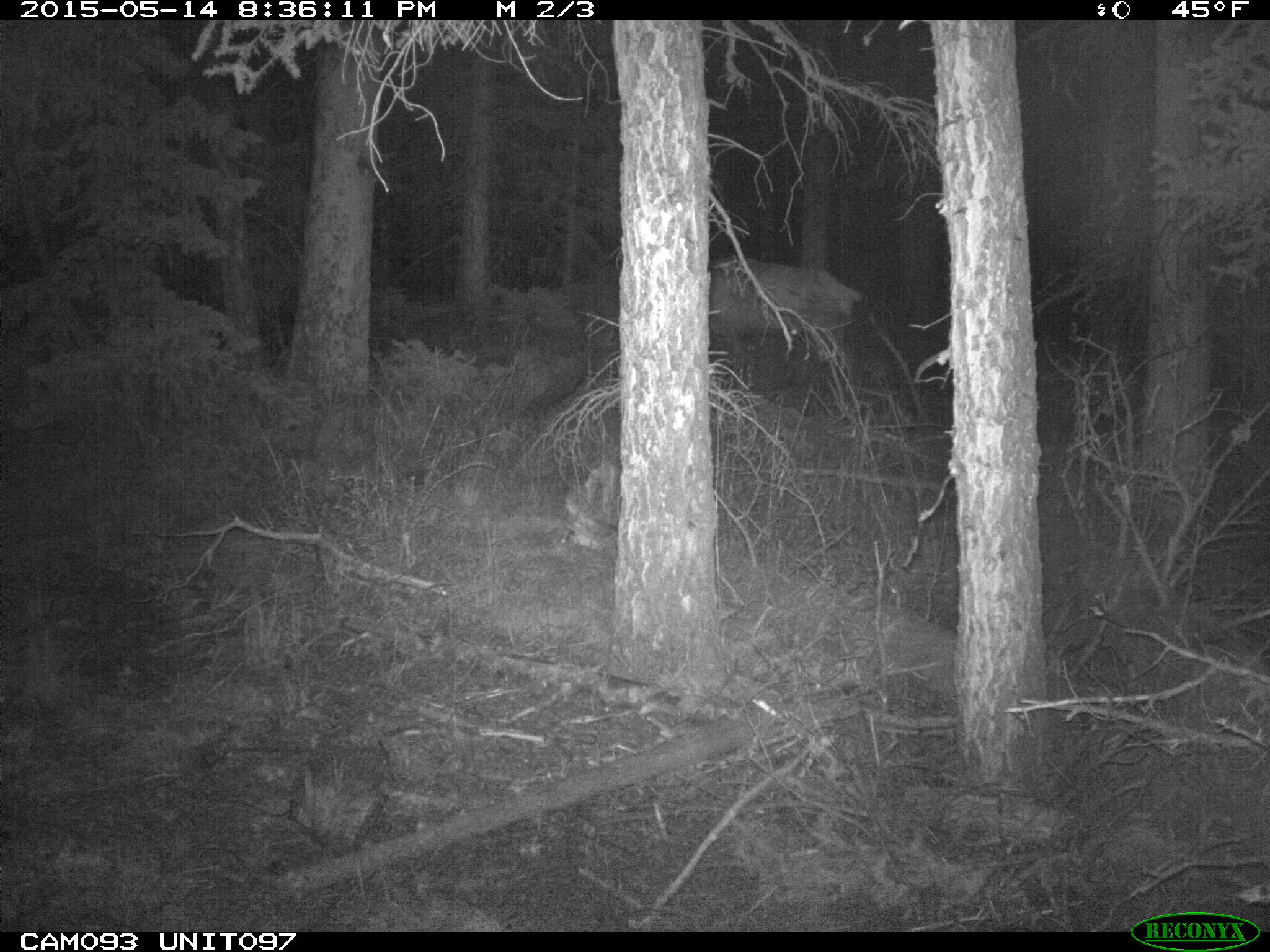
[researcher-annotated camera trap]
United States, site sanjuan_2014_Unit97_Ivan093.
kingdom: Animalia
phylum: Chordata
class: Mammalia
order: Artiodactyla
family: Cervidae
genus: Cervus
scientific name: Cervus elaphus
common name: red deer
Cervus elaphus (red deer).